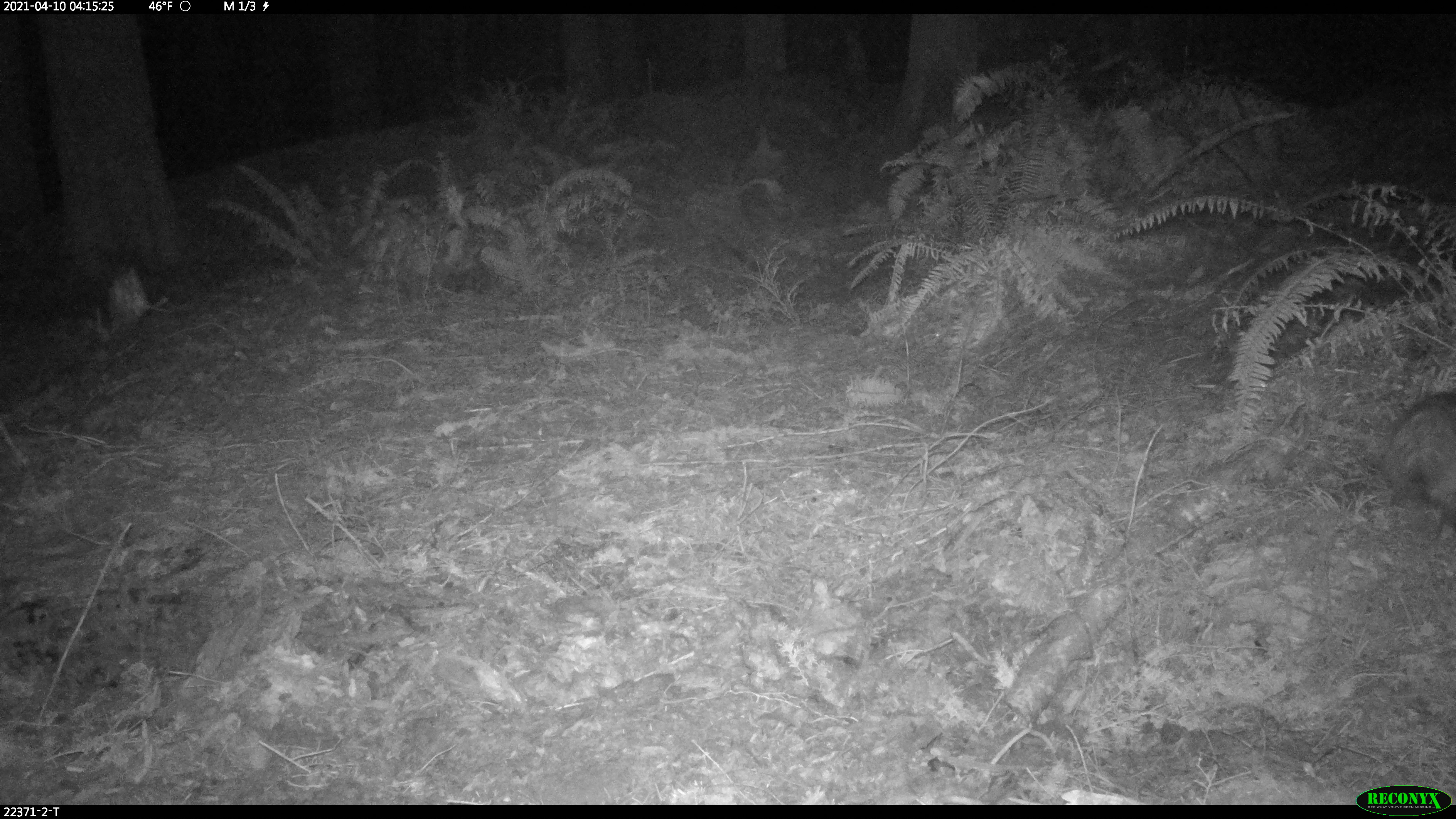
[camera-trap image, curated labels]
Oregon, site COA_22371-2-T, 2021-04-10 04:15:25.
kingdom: Animalia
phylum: Chordata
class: Mammalia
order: Didelphimorphia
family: Didelphidae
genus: Didelphis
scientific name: Didelphis virginiana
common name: virginia opossum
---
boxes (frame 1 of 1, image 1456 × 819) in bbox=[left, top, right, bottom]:
virginia opossum: bbox=[1349, 384, 1455, 544]